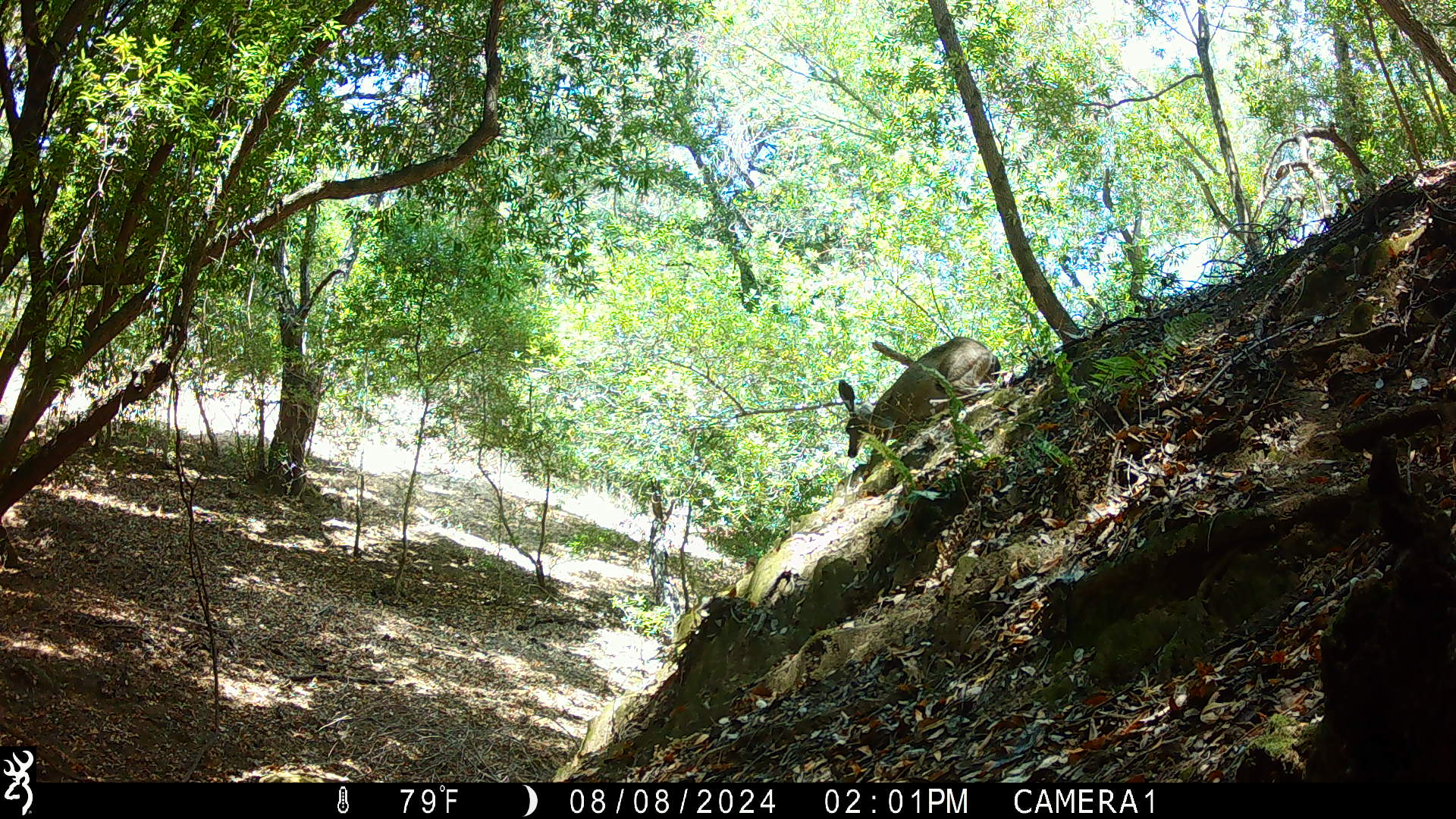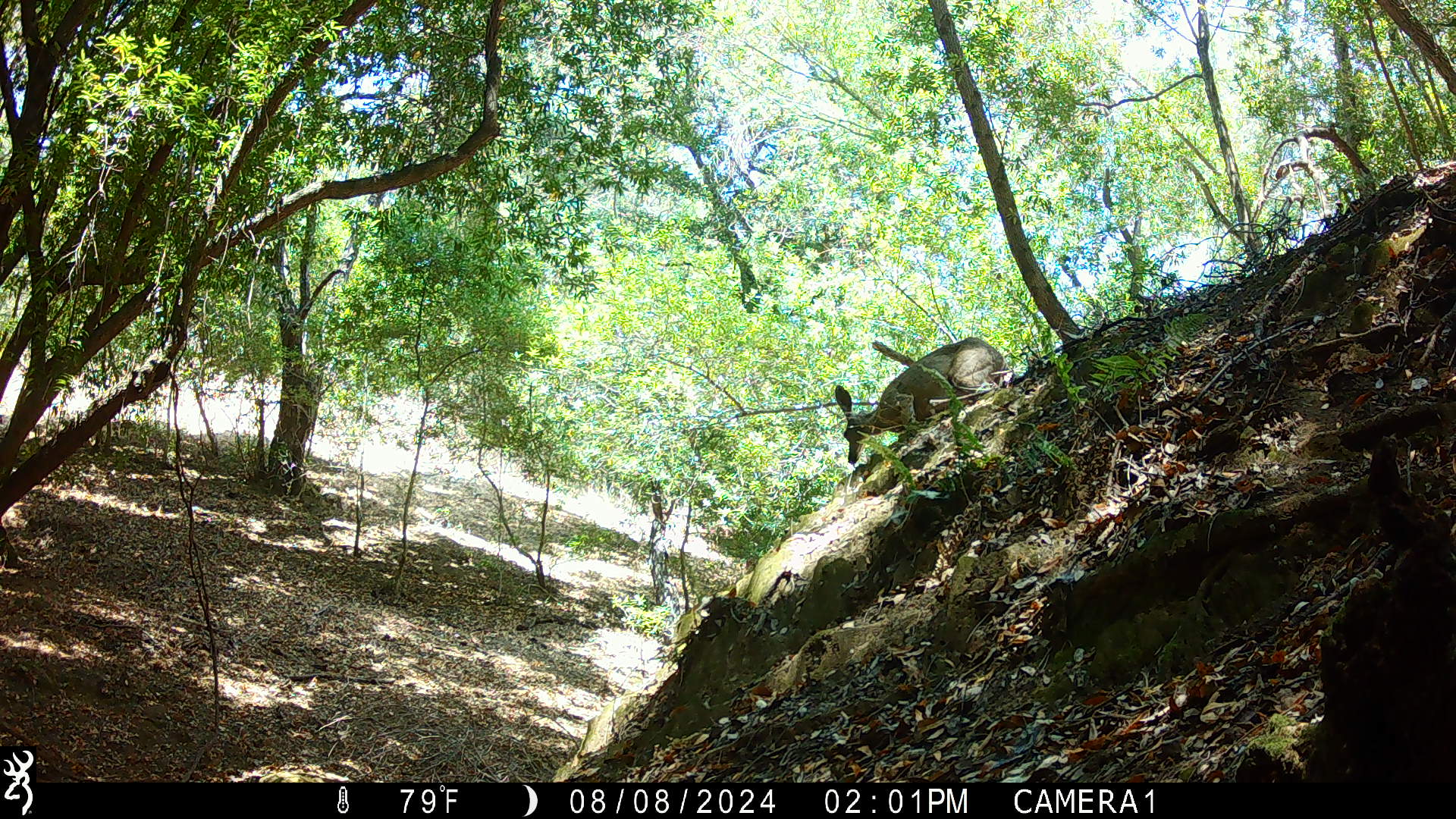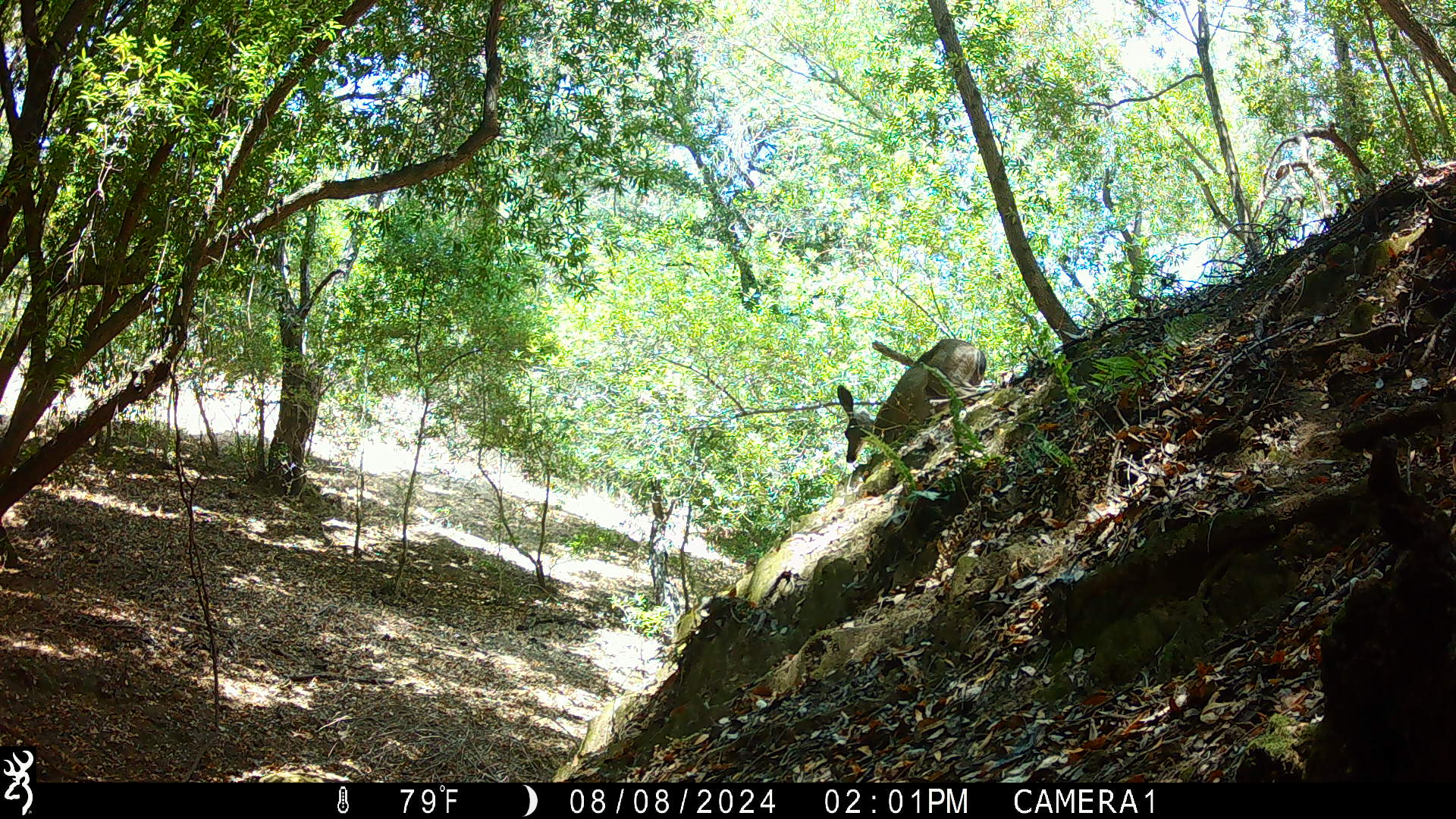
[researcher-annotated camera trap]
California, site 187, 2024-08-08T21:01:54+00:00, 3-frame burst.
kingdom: Animalia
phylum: Chordata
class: Mammalia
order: Artiodactyla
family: Cervidae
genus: Odocoileus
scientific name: Odocoileus hemionus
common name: mule deer